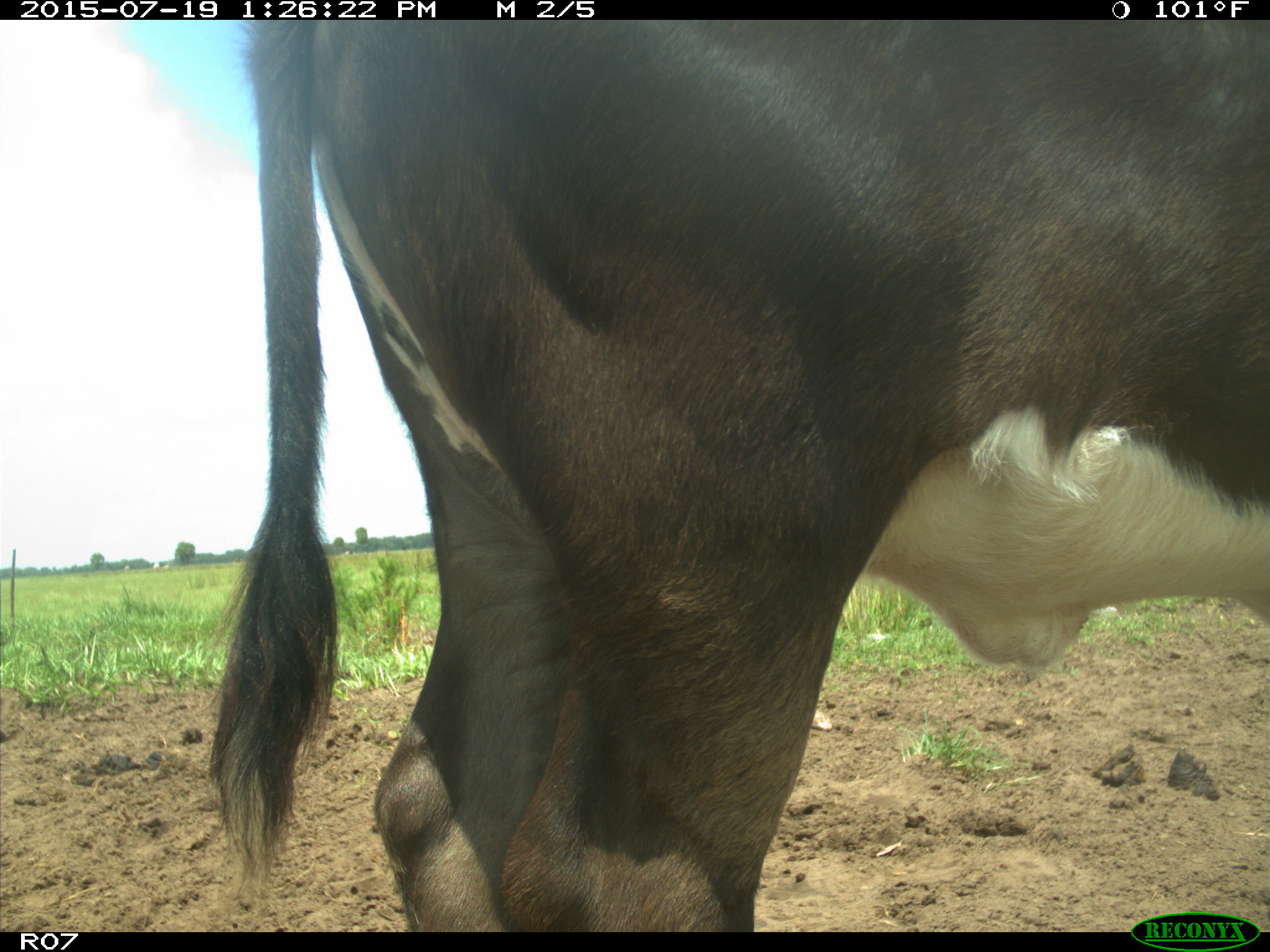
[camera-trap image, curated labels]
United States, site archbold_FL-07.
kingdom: Animalia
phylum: Chordata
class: Mammalia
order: Artiodactyla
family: Bovidae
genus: Bos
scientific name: Bos taurus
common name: domestic cow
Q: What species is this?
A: Bos taurus (domestic cow).